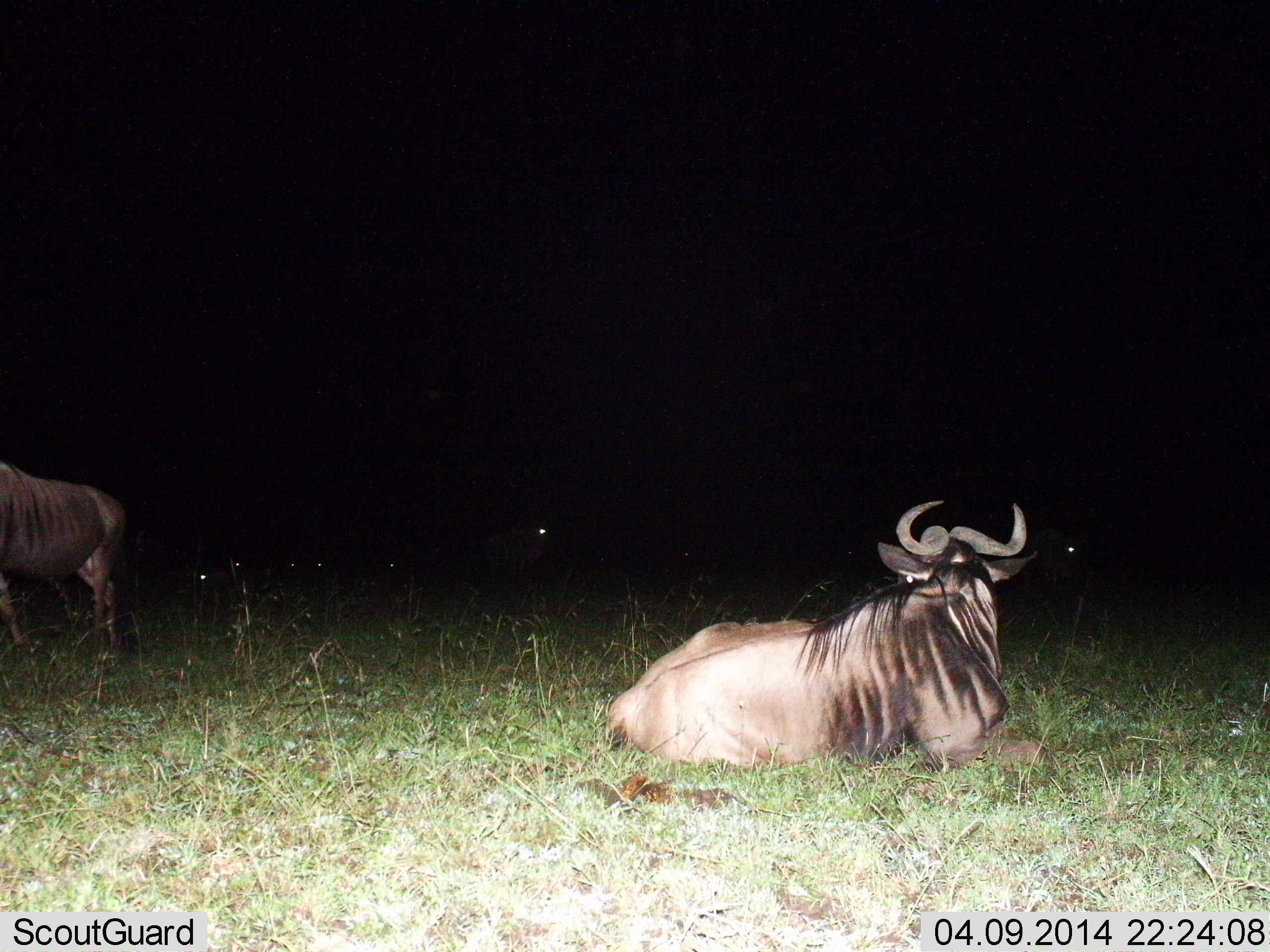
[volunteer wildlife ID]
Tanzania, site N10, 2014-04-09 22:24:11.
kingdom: Animalia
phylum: Chordata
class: Mammalia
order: Artiodactyla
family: Bovidae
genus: Connochaetes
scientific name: Connochaetes taurinus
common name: blue wildebeest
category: wildebeest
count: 2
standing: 62%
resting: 100%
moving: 2%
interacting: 0%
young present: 2%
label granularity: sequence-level